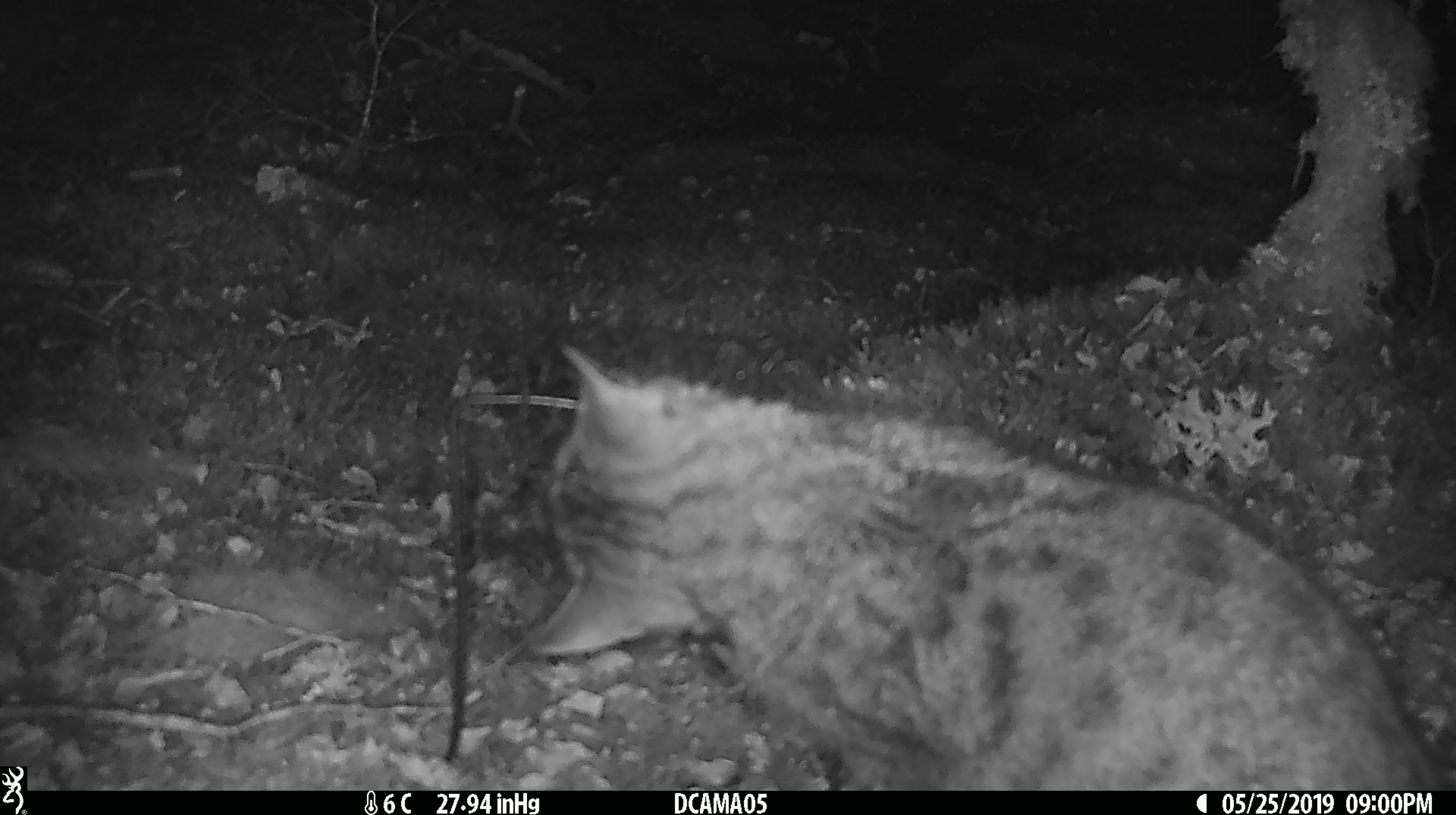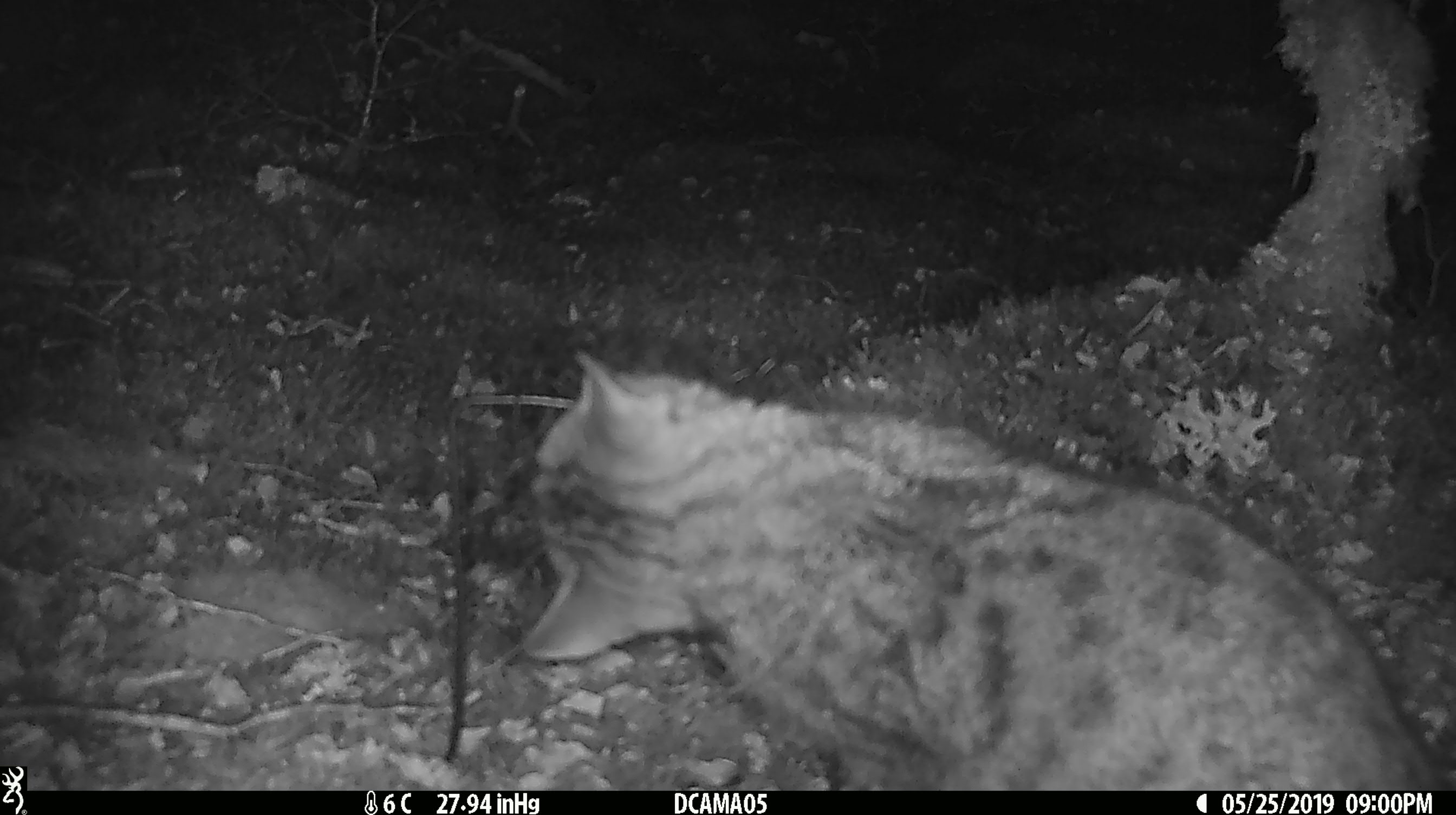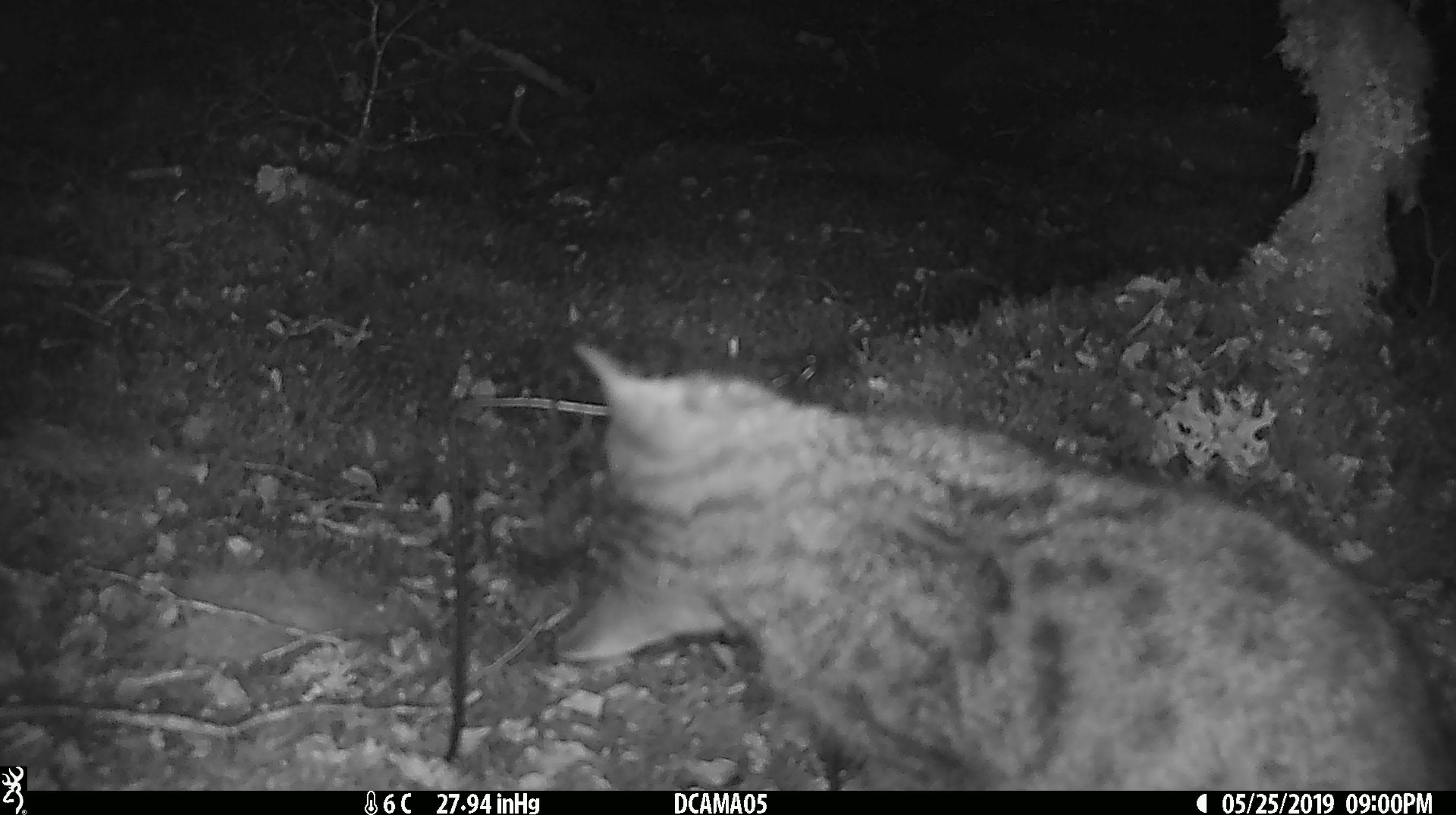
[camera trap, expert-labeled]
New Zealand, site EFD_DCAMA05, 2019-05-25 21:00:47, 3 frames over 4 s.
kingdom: Animalia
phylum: Chordata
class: Mammalia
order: Carnivora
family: Felidae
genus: Felis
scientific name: Felis catus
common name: domestic cat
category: cat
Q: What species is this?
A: Cat (domestic cat) (Felis catus).